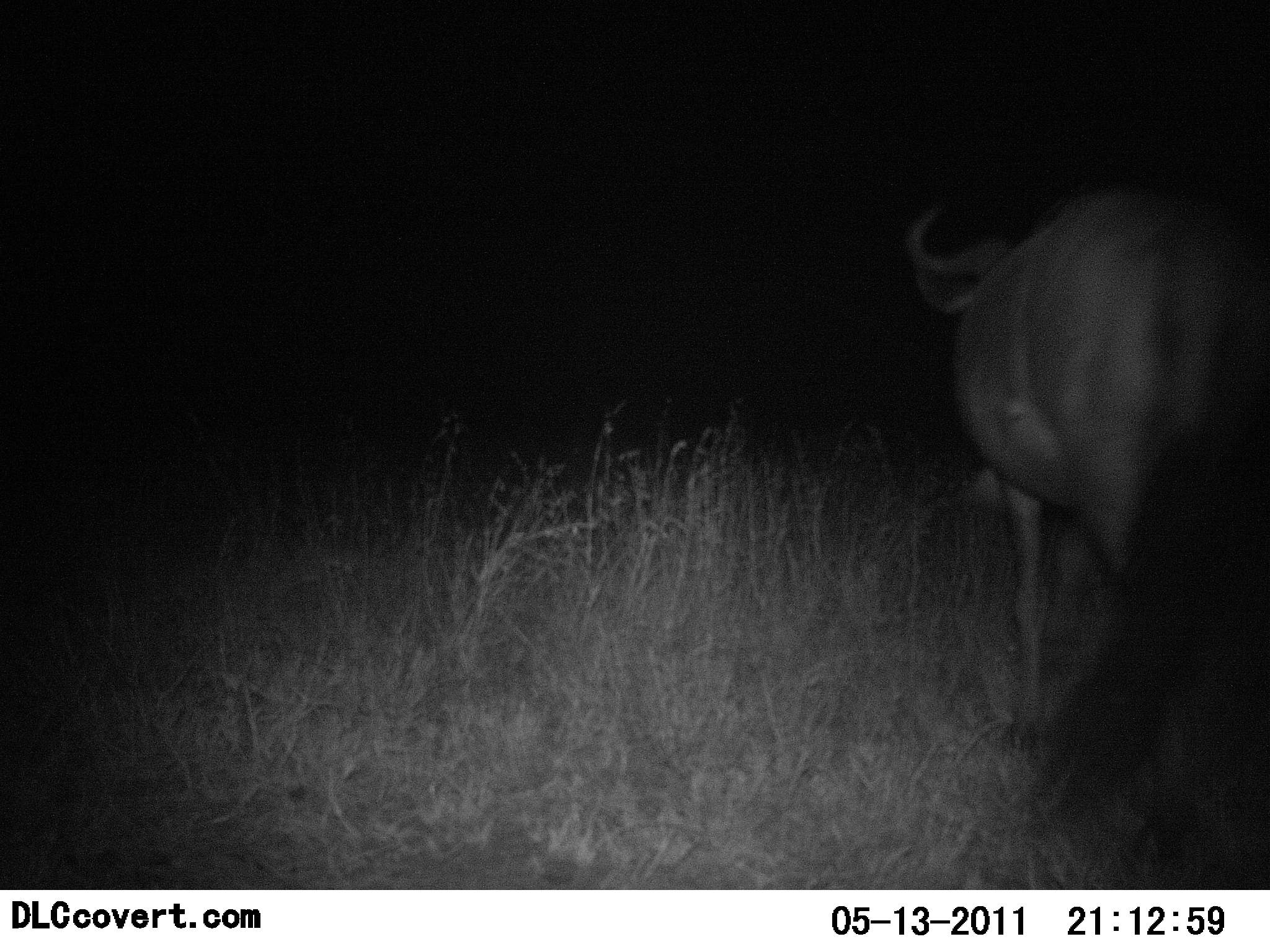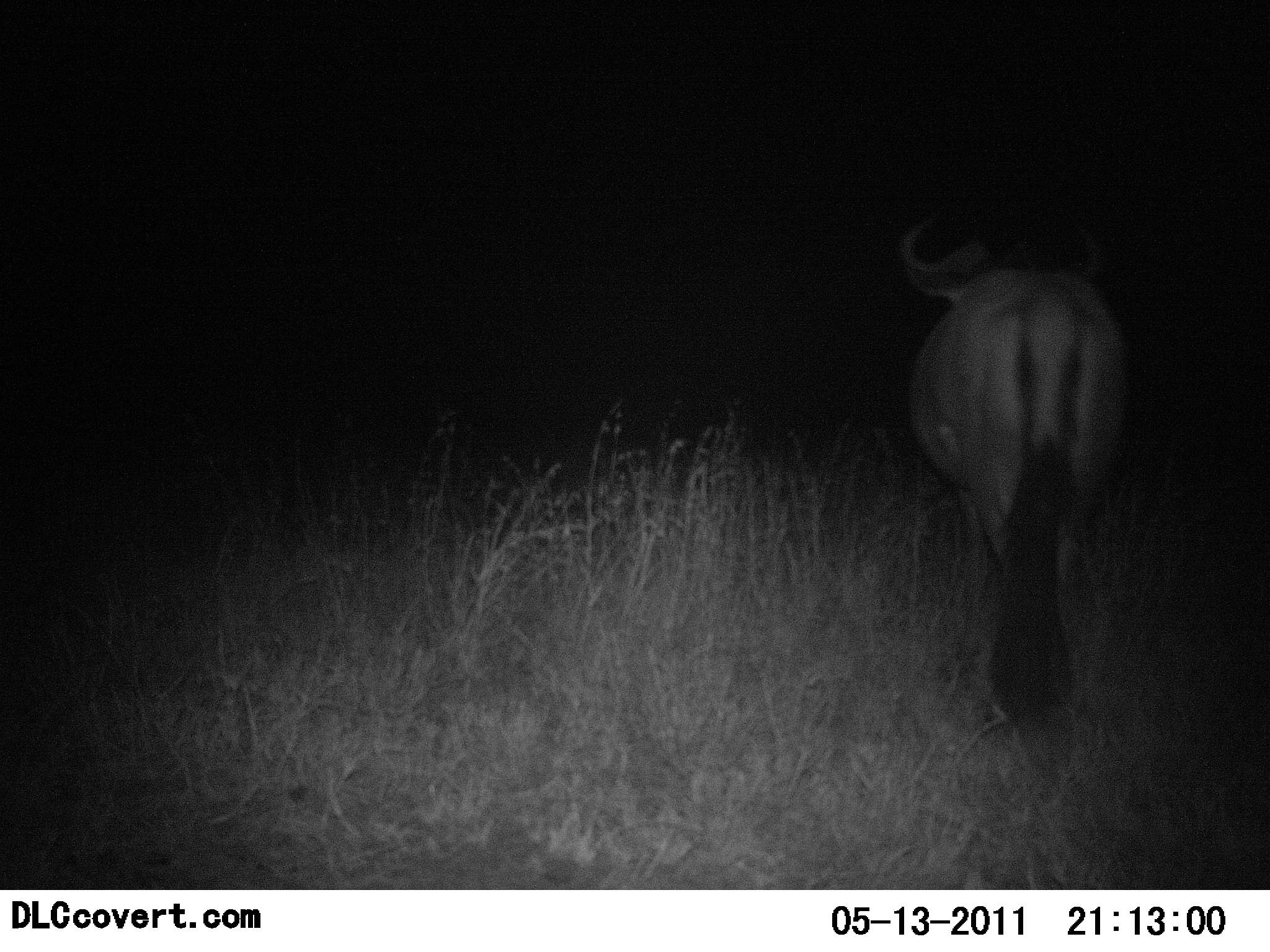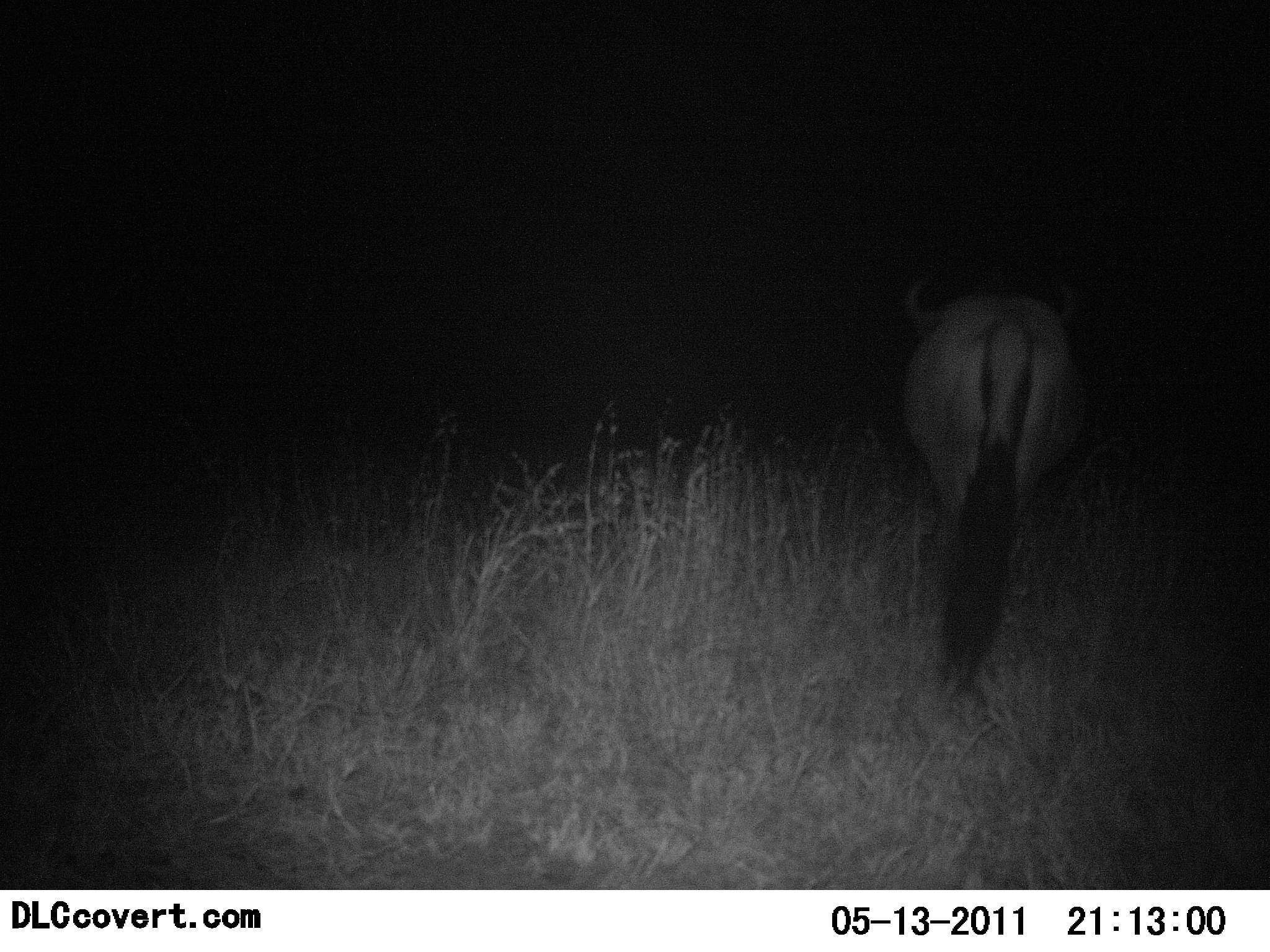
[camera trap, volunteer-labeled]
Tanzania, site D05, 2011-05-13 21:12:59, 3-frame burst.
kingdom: Animalia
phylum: Chordata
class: Mammalia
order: Artiodactyla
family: Bovidae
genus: Connochaetes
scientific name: Connochaetes taurinus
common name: blue wildebeest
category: wildebeest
Wildebeest (blue wildebeest) (Connochaetes taurinus), count 1. Behavior (volunteer vote fractions): standing 10%, resting 0%, moving 90%, interacting 0%. Young present (vote fraction): 0%. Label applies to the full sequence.